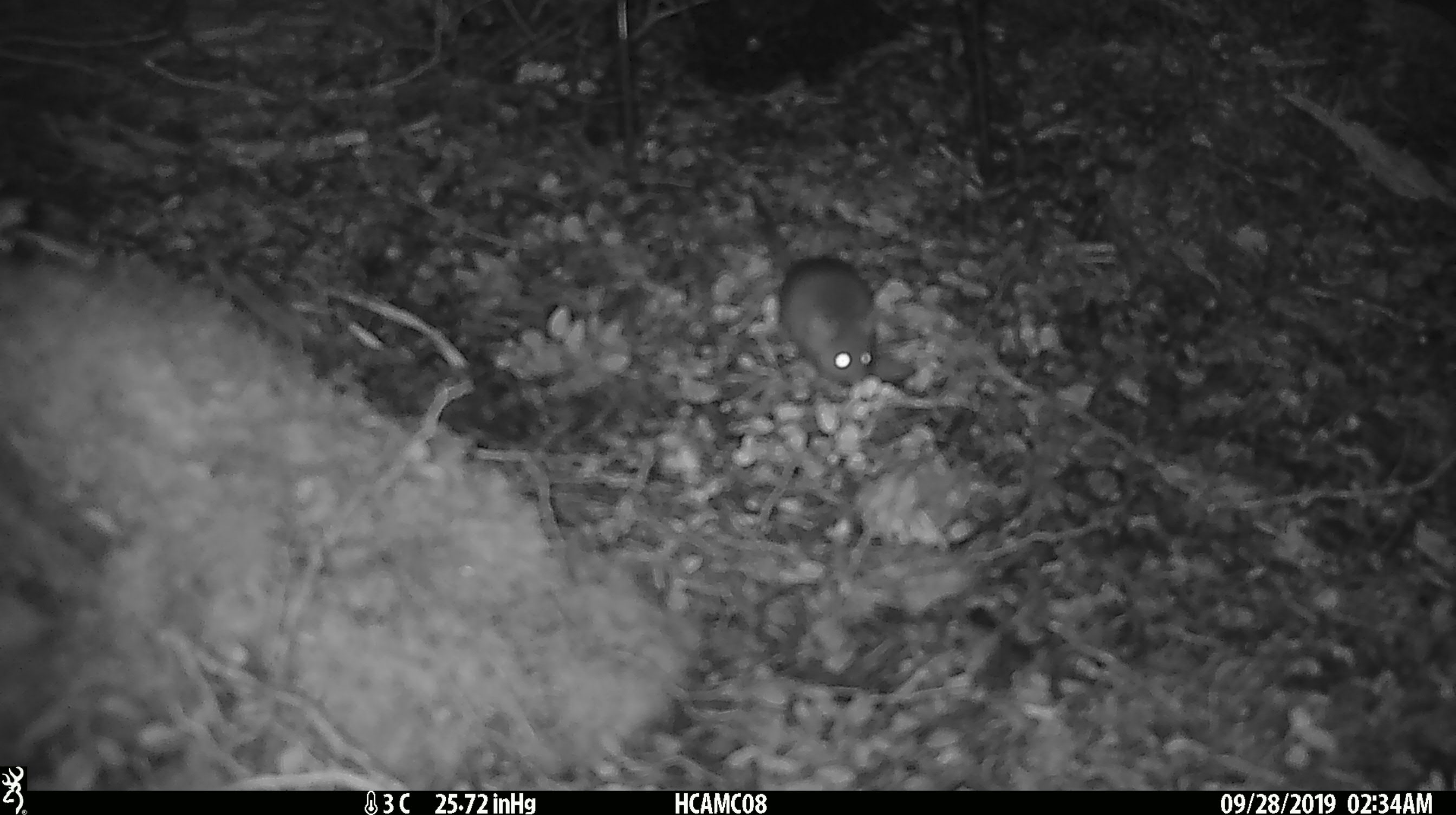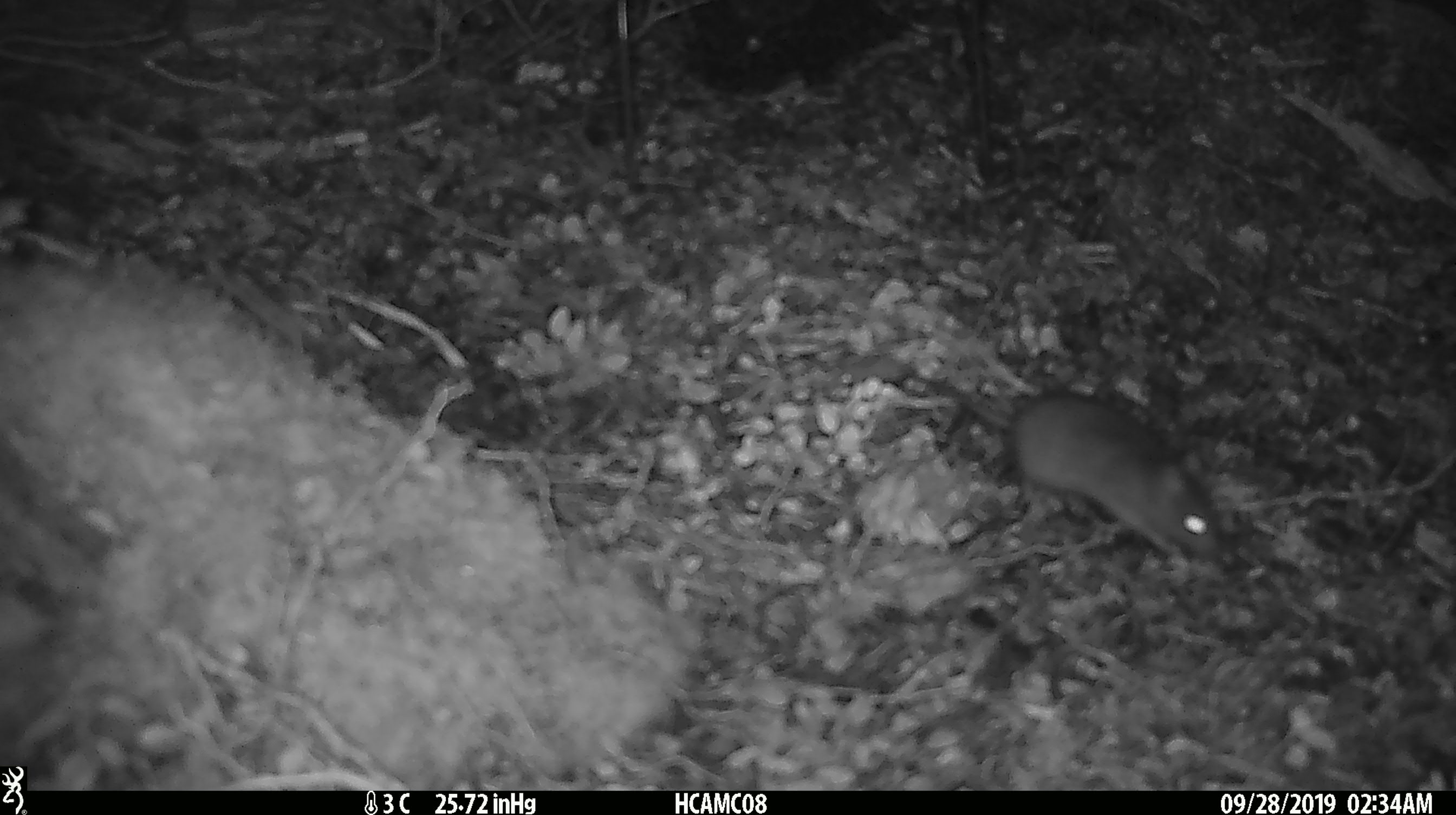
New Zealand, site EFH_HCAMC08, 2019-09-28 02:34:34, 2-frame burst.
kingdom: Animalia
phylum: Chordata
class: Mammalia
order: Rodentia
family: Muridae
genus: Mus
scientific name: Mus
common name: mouse